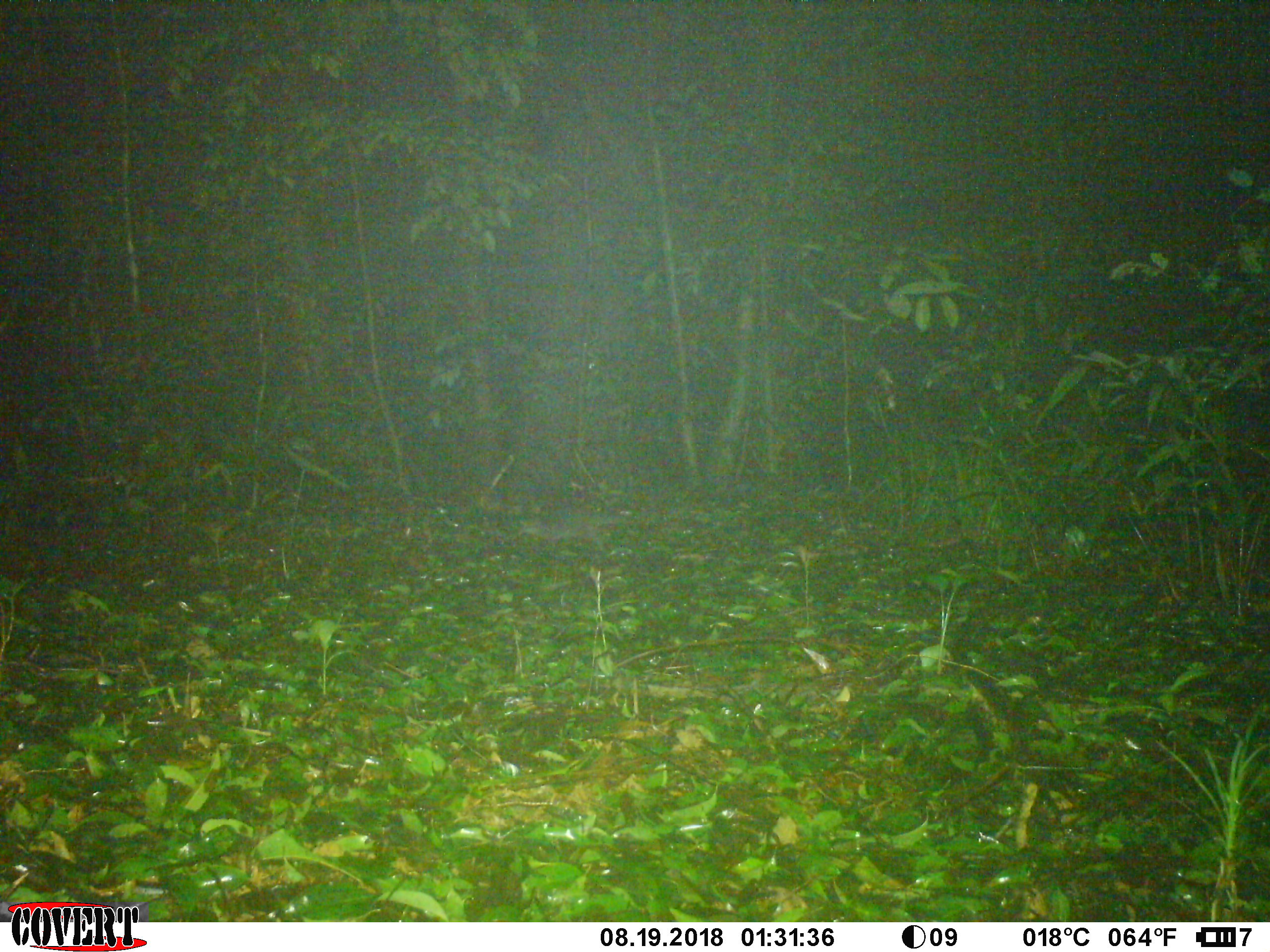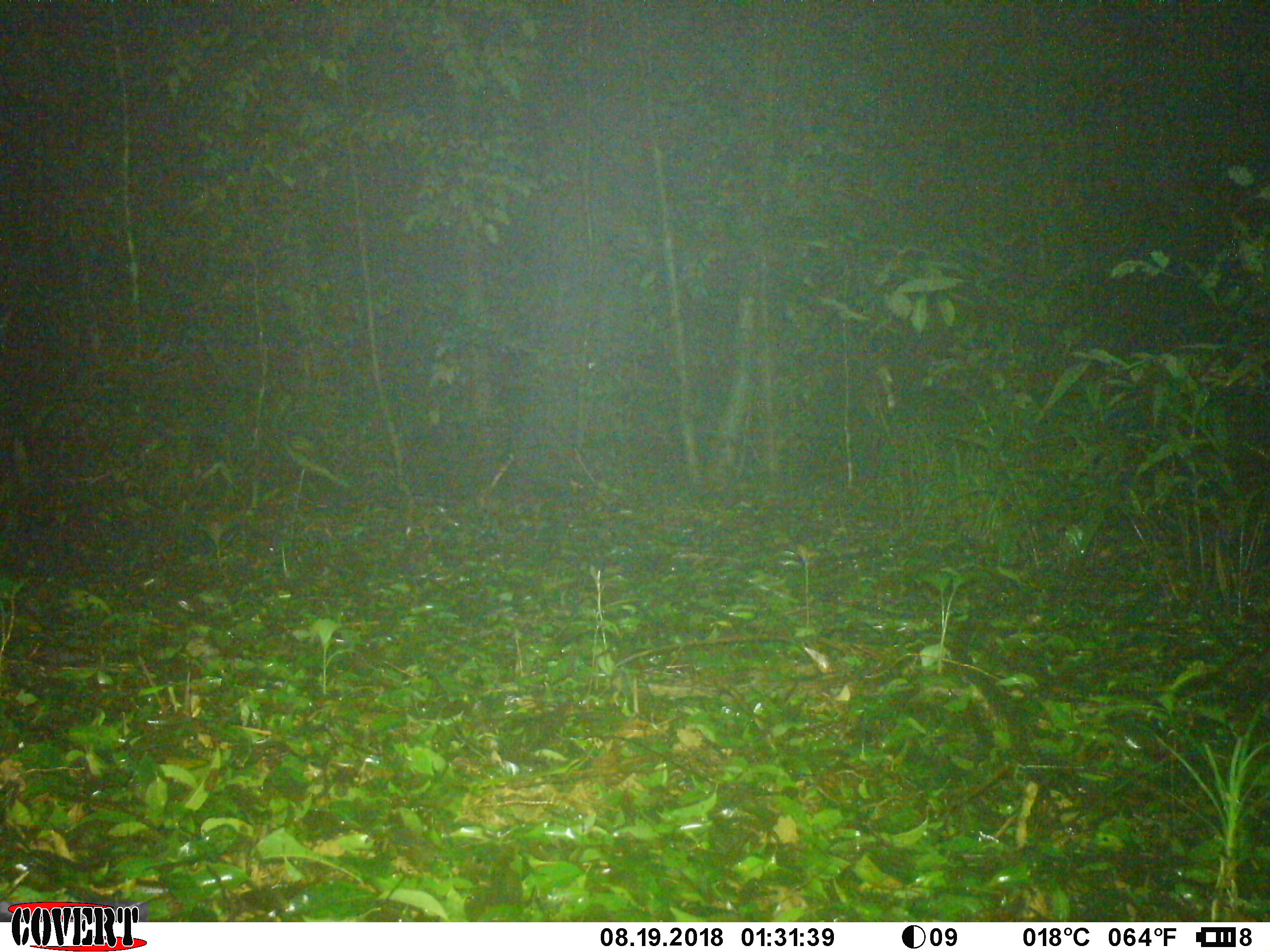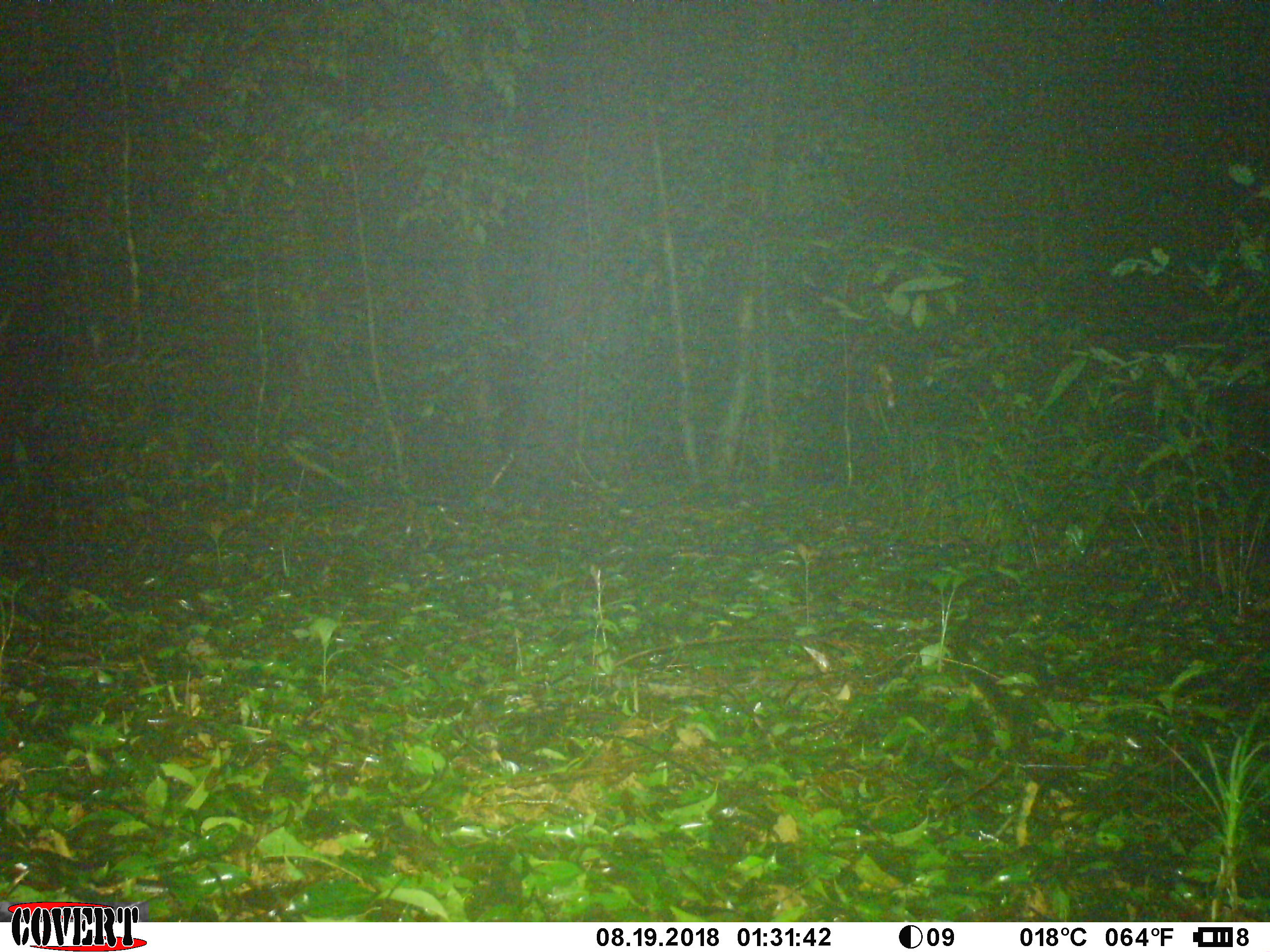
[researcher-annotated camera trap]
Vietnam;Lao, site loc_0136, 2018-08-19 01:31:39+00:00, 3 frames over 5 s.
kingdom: Animalia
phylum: Chordata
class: Mammalia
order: Carnivora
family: Mustelidae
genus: Melogale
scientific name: Melogale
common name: ferret badger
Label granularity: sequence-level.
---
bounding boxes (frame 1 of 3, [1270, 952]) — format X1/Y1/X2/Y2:
ferret badger: 516/505/636/553